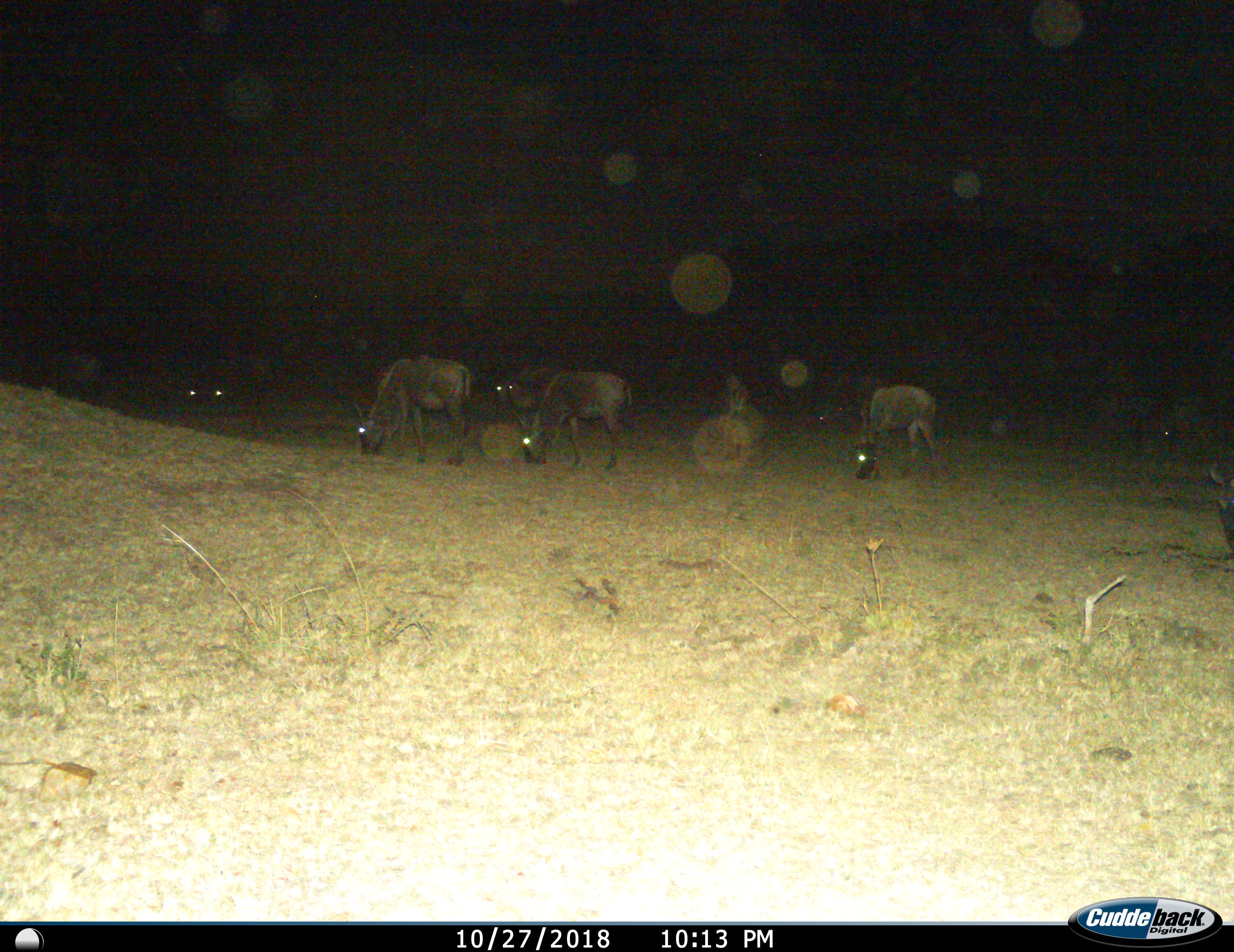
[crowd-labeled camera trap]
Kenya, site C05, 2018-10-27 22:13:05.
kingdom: Animalia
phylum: Chordata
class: Mammalia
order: Artiodactyla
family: Bovidae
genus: Connochaetes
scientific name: Connochaetes taurinus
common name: common wildebeest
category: wildebeest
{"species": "wildebeest (common wildebeest) (Connochaetes taurinus)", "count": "8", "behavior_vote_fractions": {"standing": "43%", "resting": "0%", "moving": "29%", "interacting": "0%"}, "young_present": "0%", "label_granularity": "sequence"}